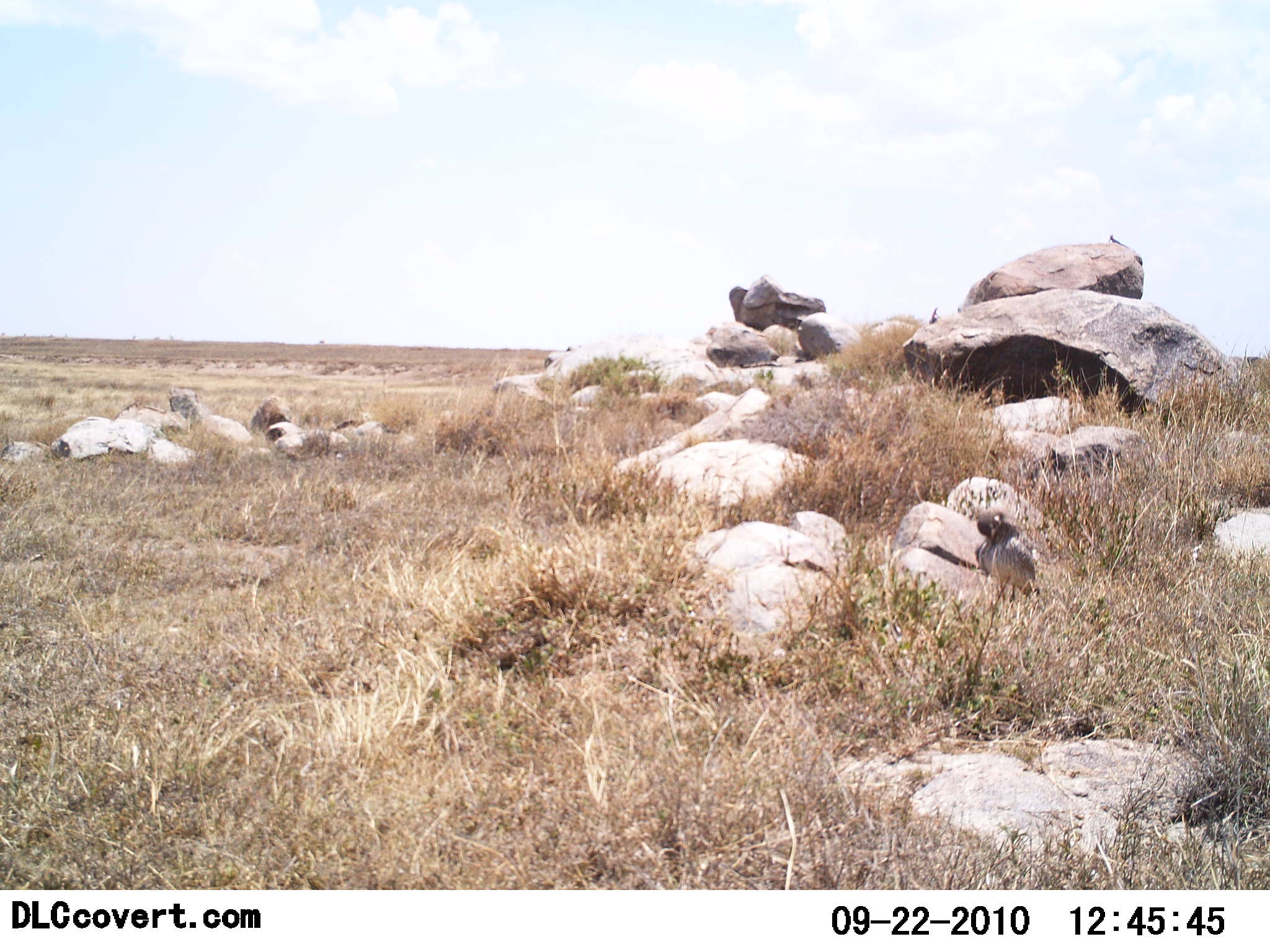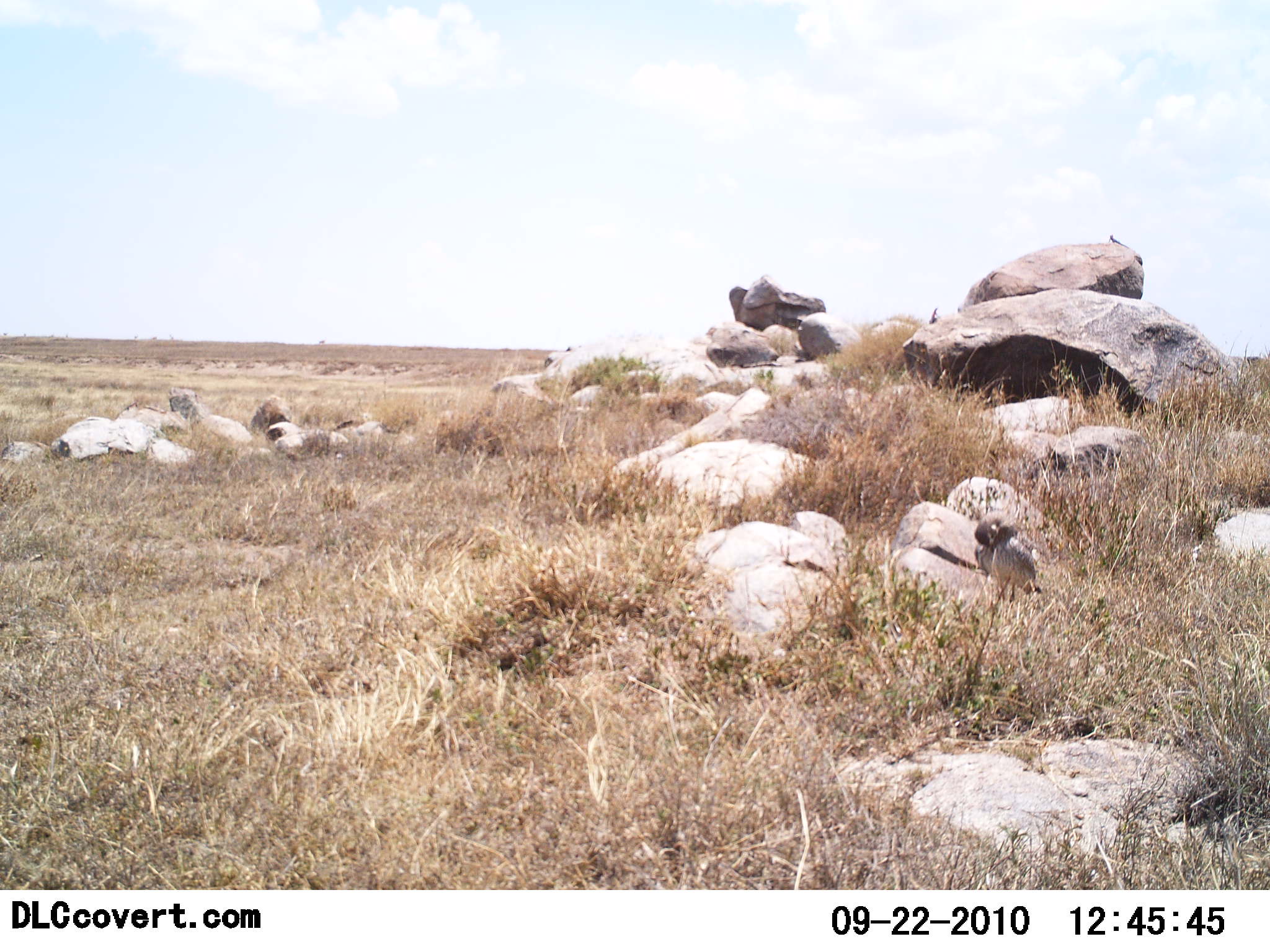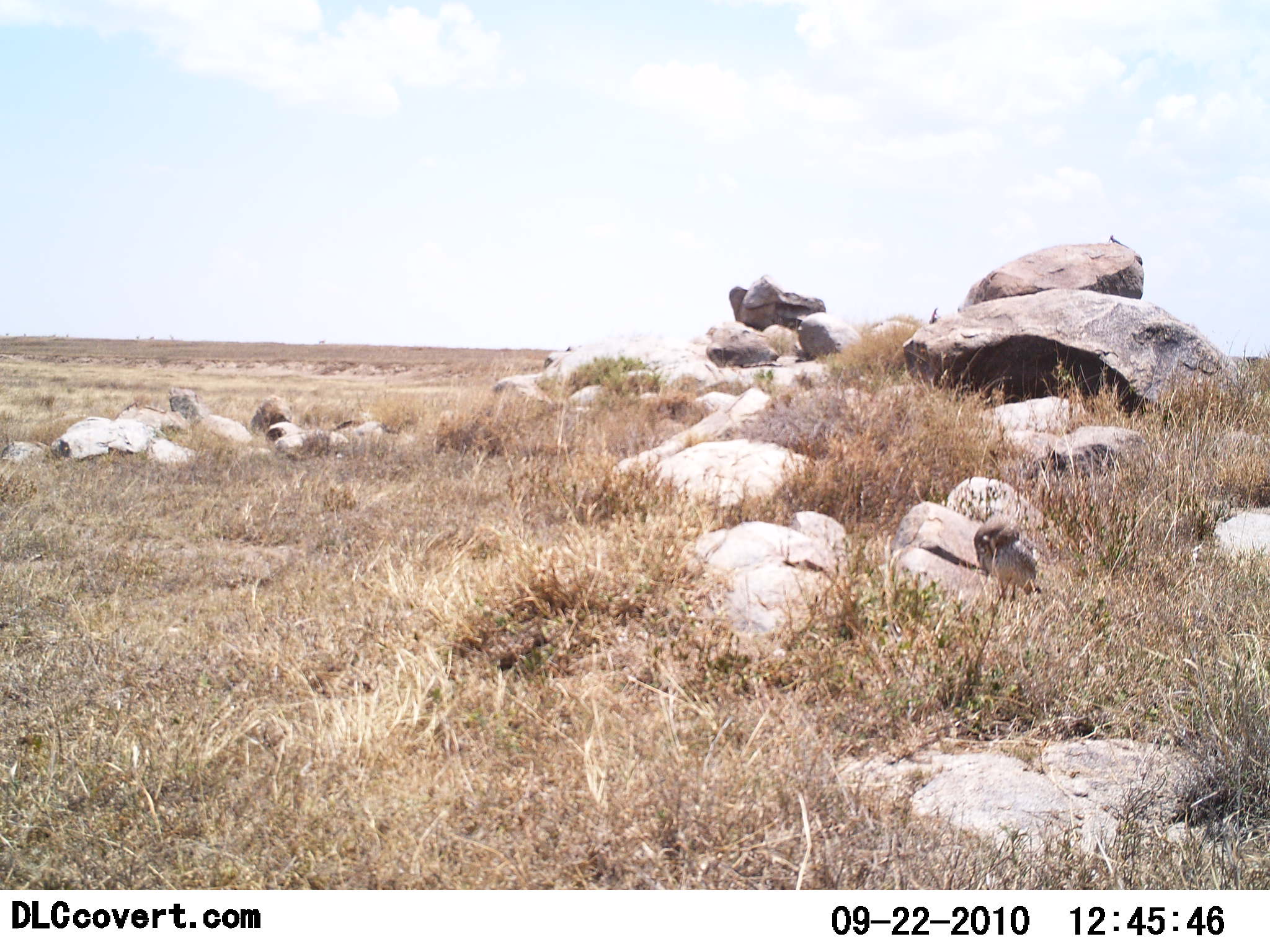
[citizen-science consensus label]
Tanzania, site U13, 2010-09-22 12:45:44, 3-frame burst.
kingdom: Animalia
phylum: Chordata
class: Aves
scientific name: Aves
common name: bird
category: otherbird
Otherbird (bird) (Aves), count 1. Behavior (volunteer vote fractions): standing 77%, resting 23%, moving 0%, interacting 0%. Young present (vote fraction): 0%. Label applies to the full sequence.